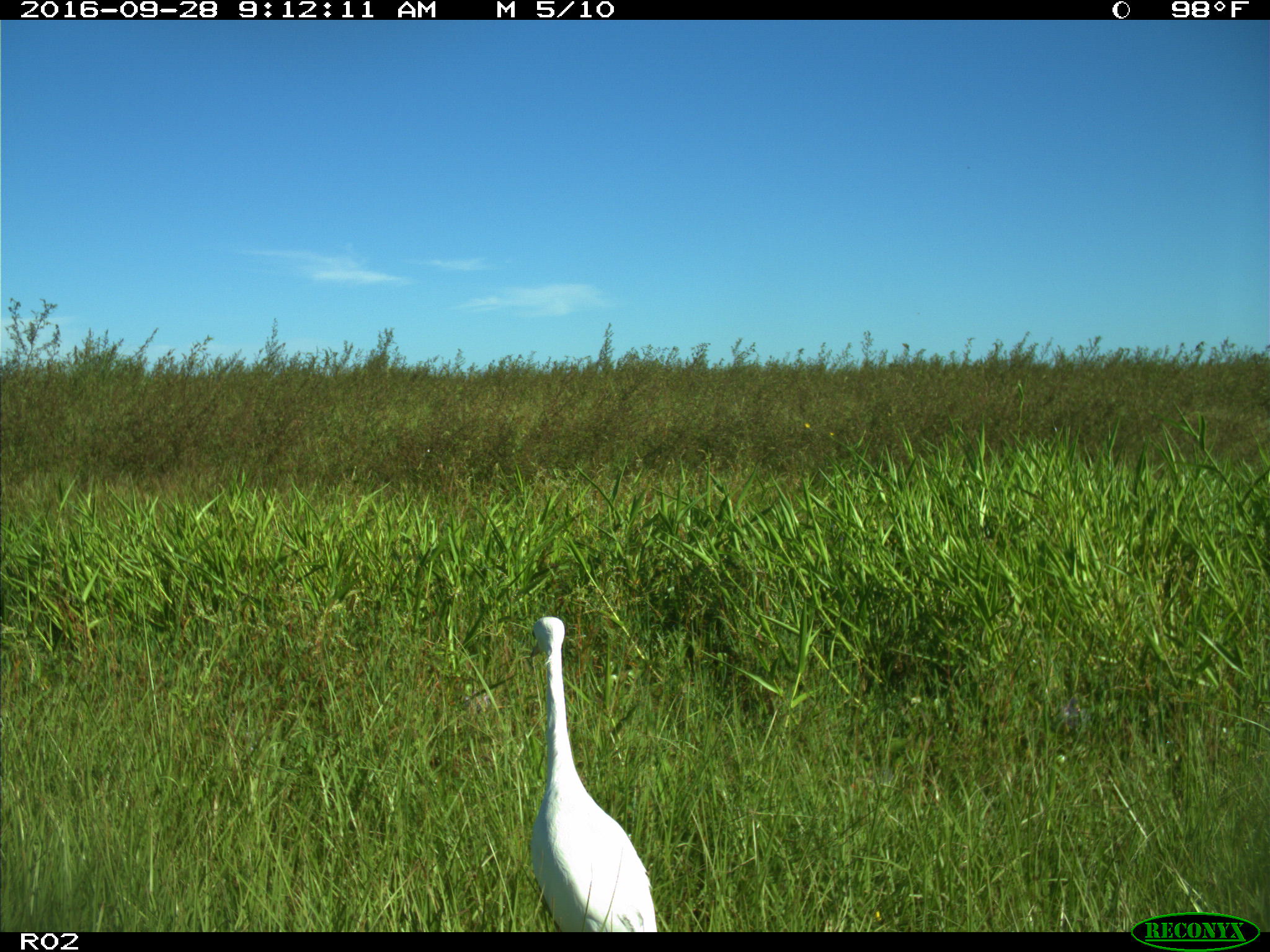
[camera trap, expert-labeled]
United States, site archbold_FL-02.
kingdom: Animalia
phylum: Chordata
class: Aves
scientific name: Aves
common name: birds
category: unidentified bird